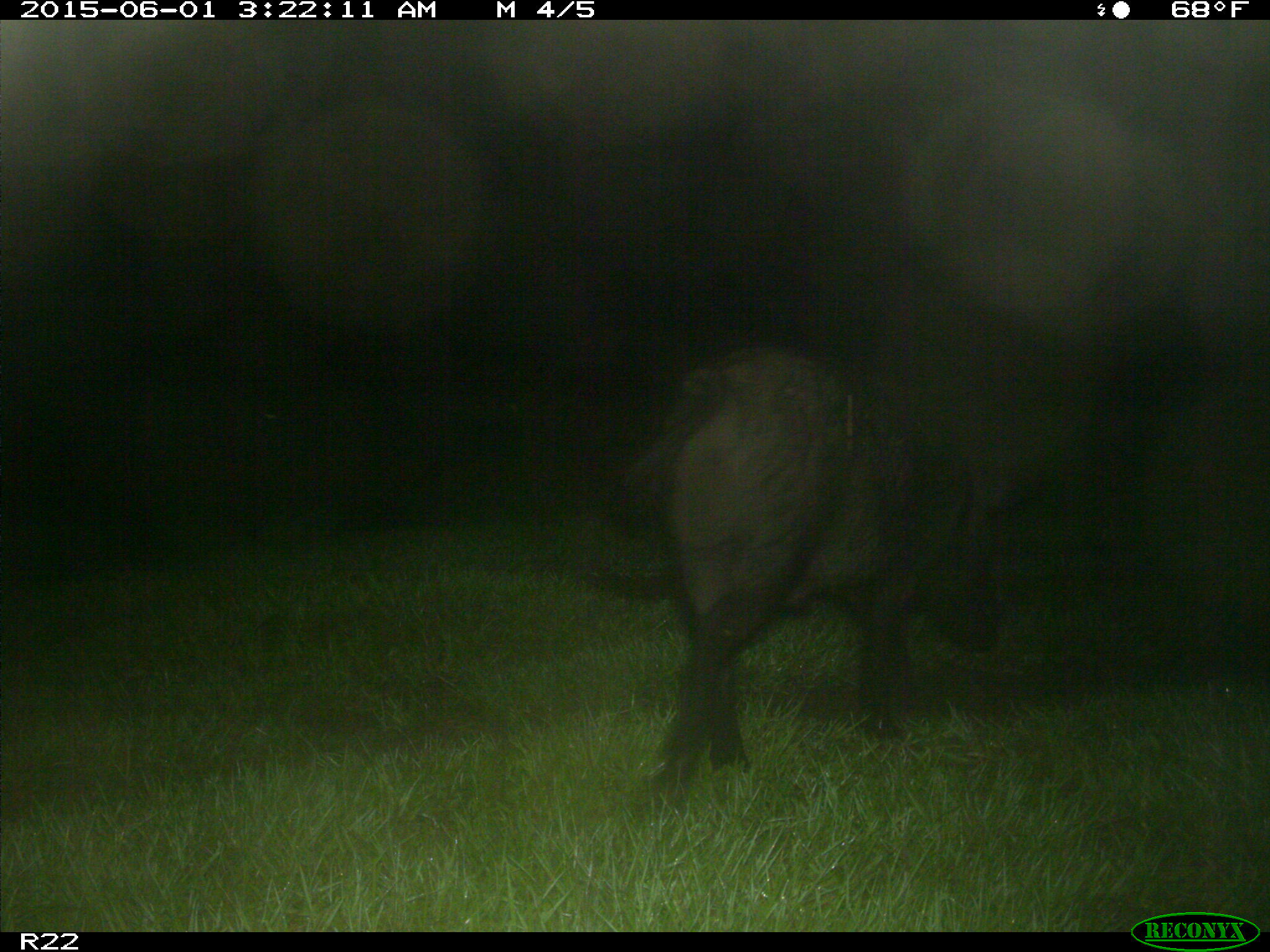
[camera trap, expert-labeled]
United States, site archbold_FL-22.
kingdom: Animalia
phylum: Chordata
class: Mammalia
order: Artiodactyla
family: Bovidae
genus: Bos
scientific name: Bos taurus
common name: domestic cow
Bos taurus (domestic cow).